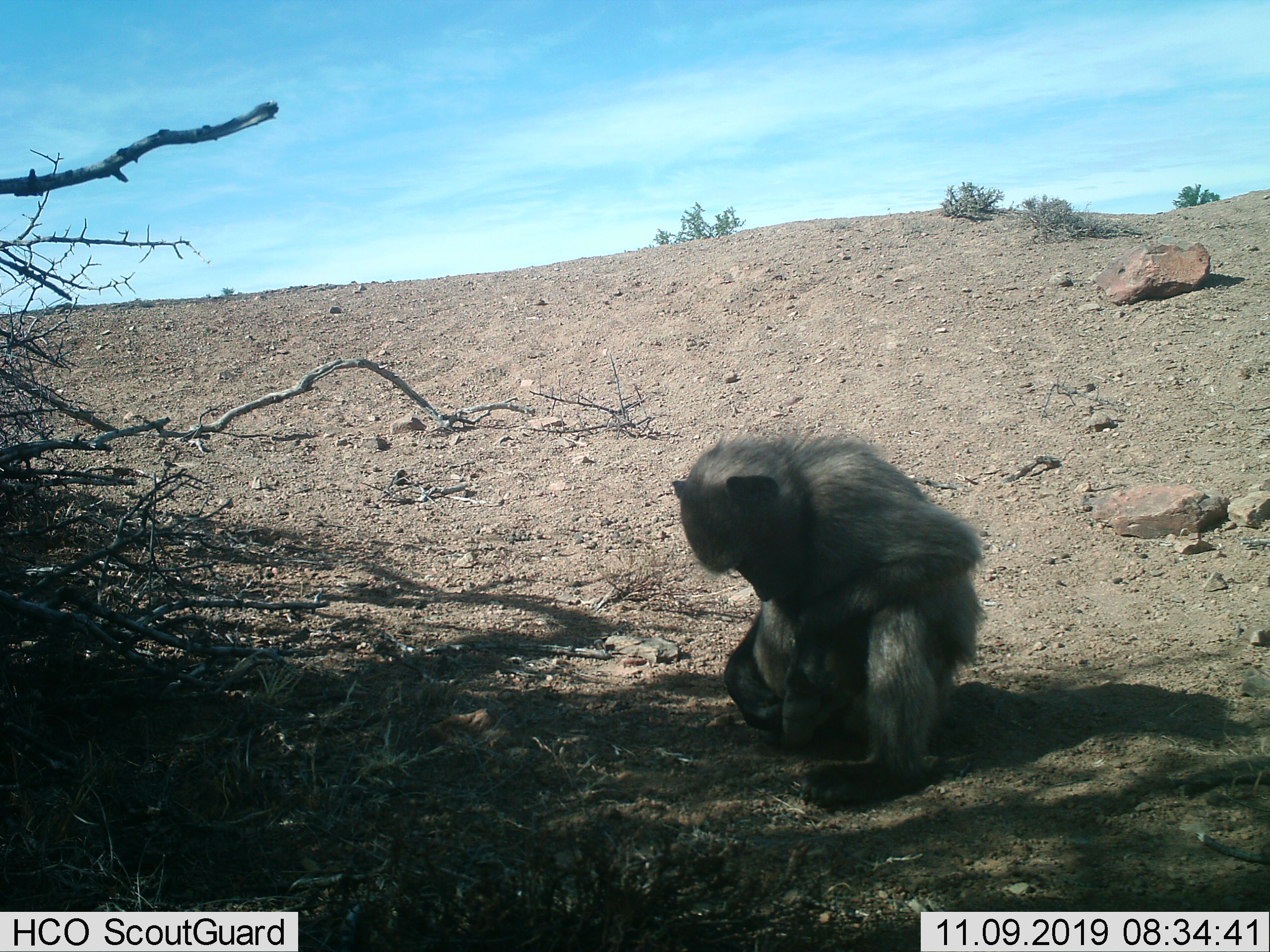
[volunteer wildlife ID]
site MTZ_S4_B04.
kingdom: Animalia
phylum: Chordata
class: Mammalia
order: Primates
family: Cercopithecidae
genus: Papio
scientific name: Papio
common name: baboon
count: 1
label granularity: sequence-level